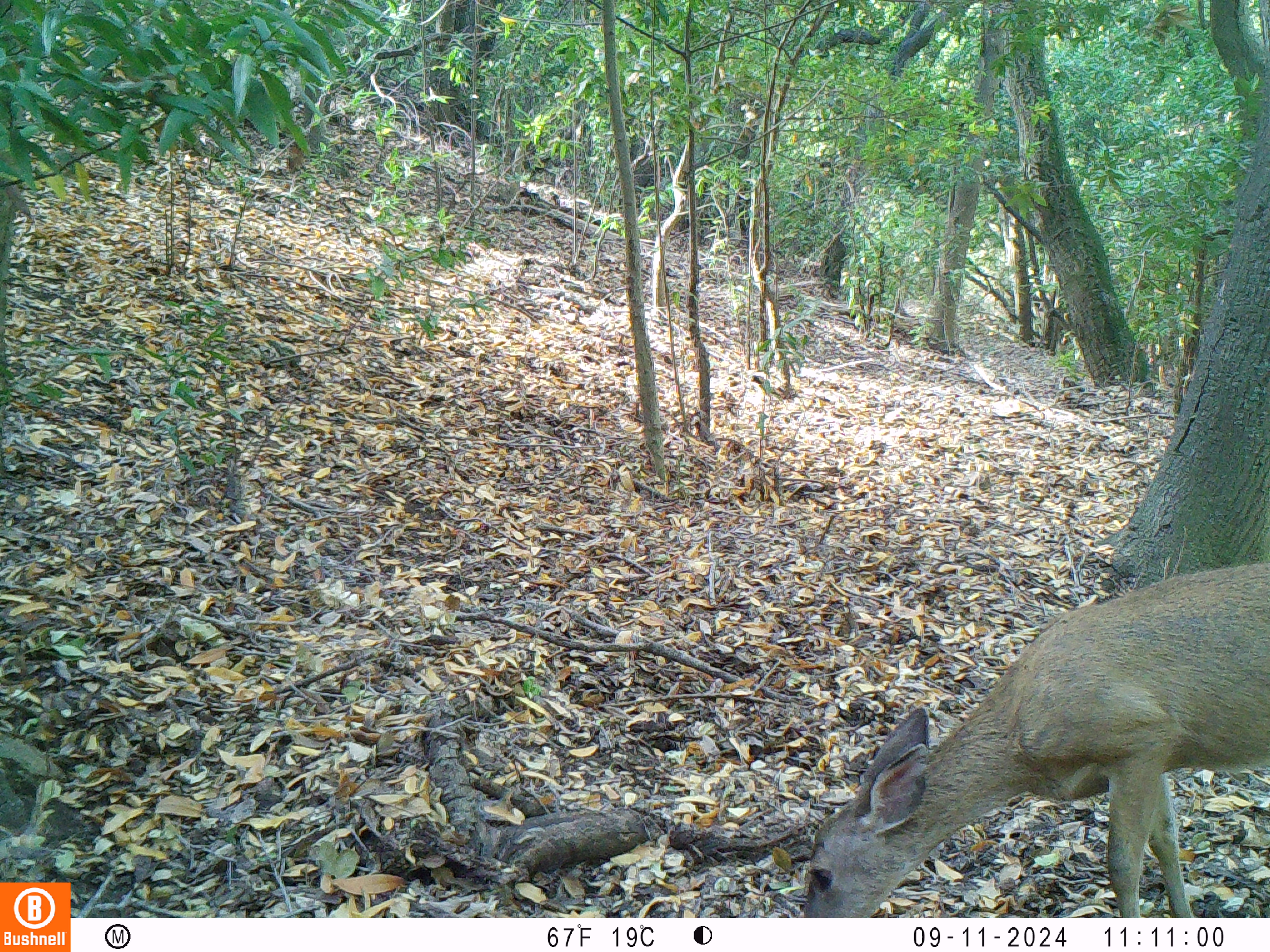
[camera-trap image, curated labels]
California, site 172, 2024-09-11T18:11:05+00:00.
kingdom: Animalia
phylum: Chordata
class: Mammalia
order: Artiodactyla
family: Cervidae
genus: Odocoileus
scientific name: Odocoileus hemionus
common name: mule deer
Mule deer (Odocoileus hemionus).